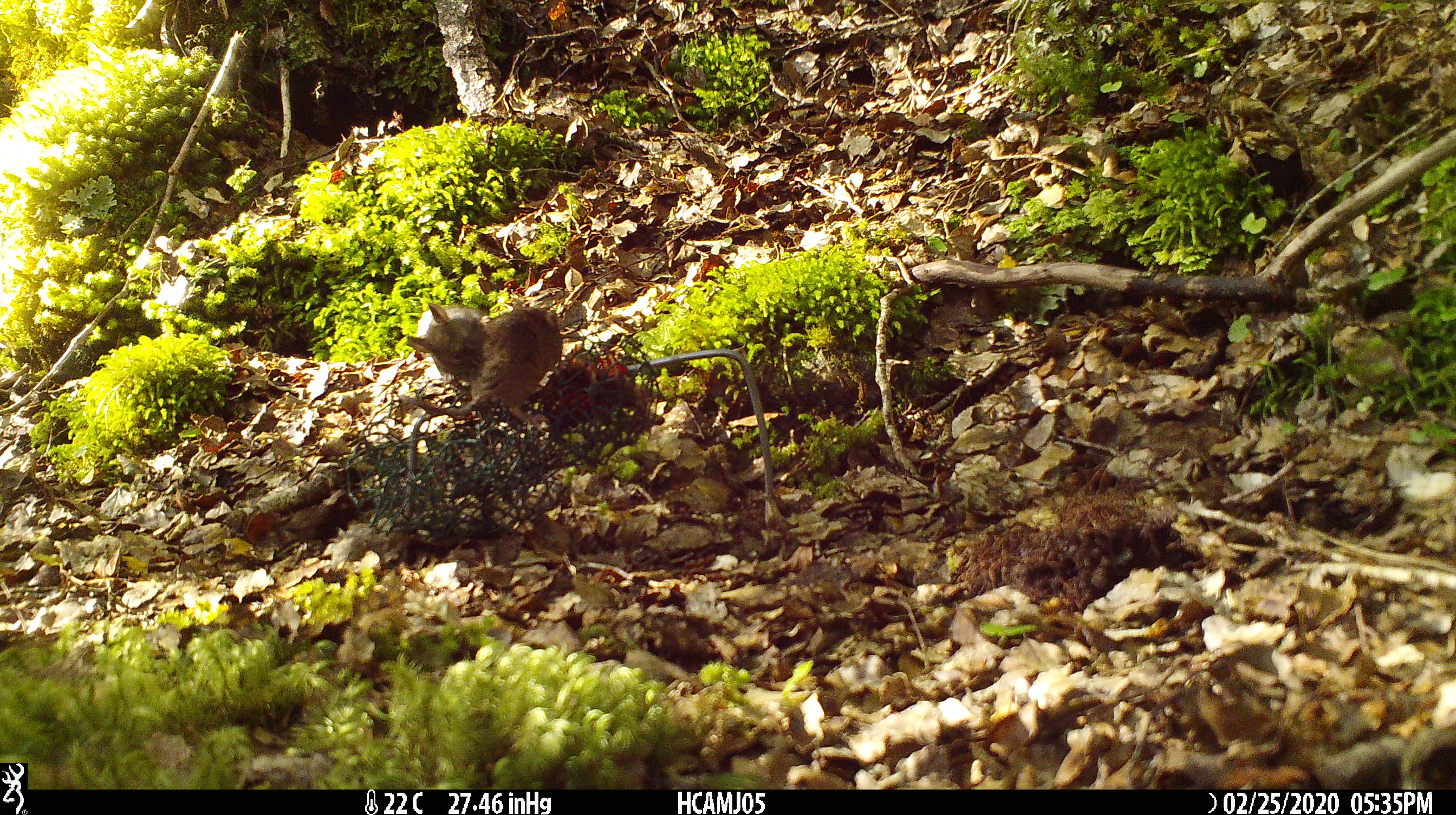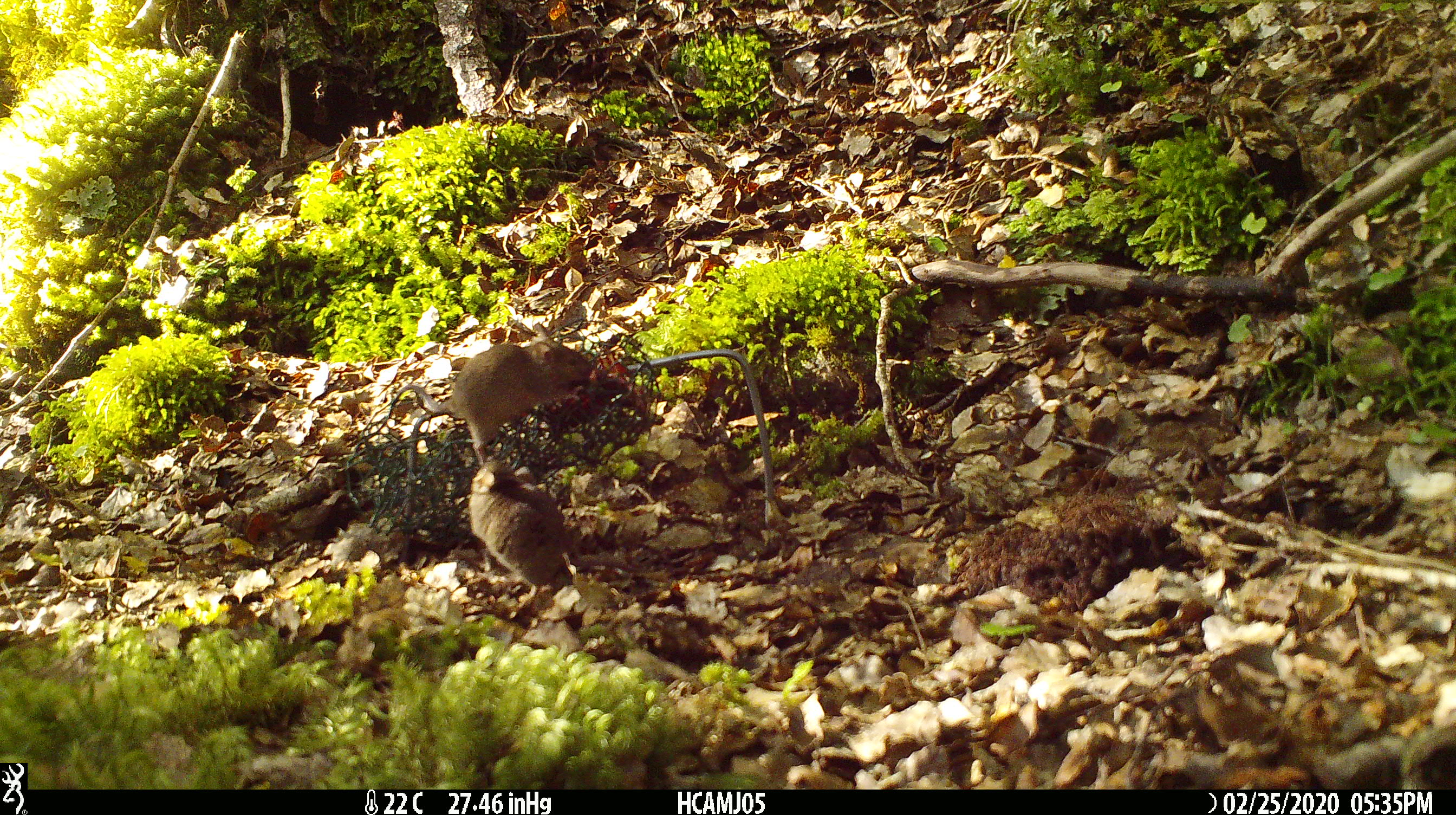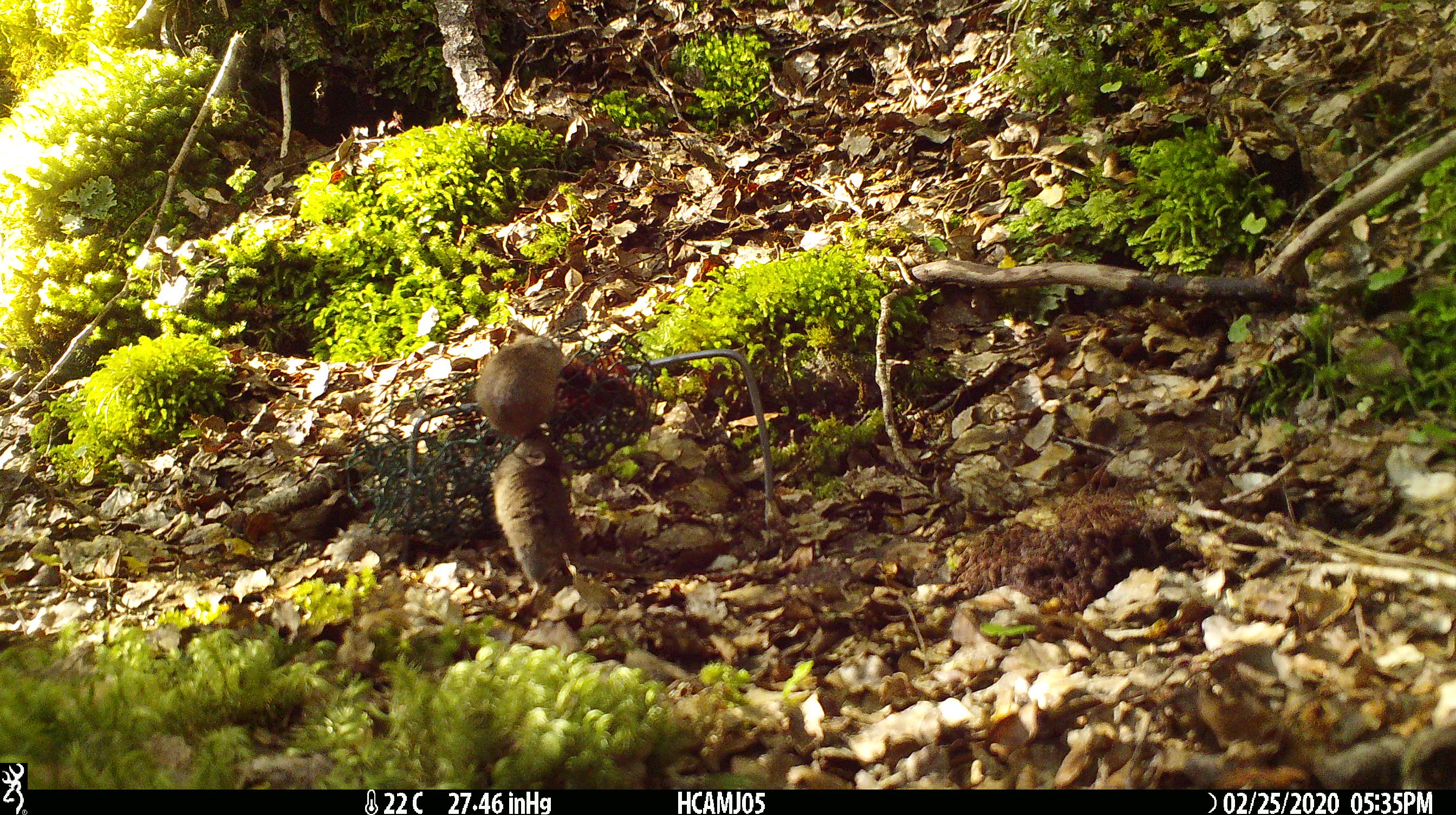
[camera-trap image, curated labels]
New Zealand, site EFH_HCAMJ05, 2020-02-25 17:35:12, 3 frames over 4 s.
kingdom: Animalia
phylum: Chordata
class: Mammalia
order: Rodentia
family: Muridae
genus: Mus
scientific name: Mus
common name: mouse